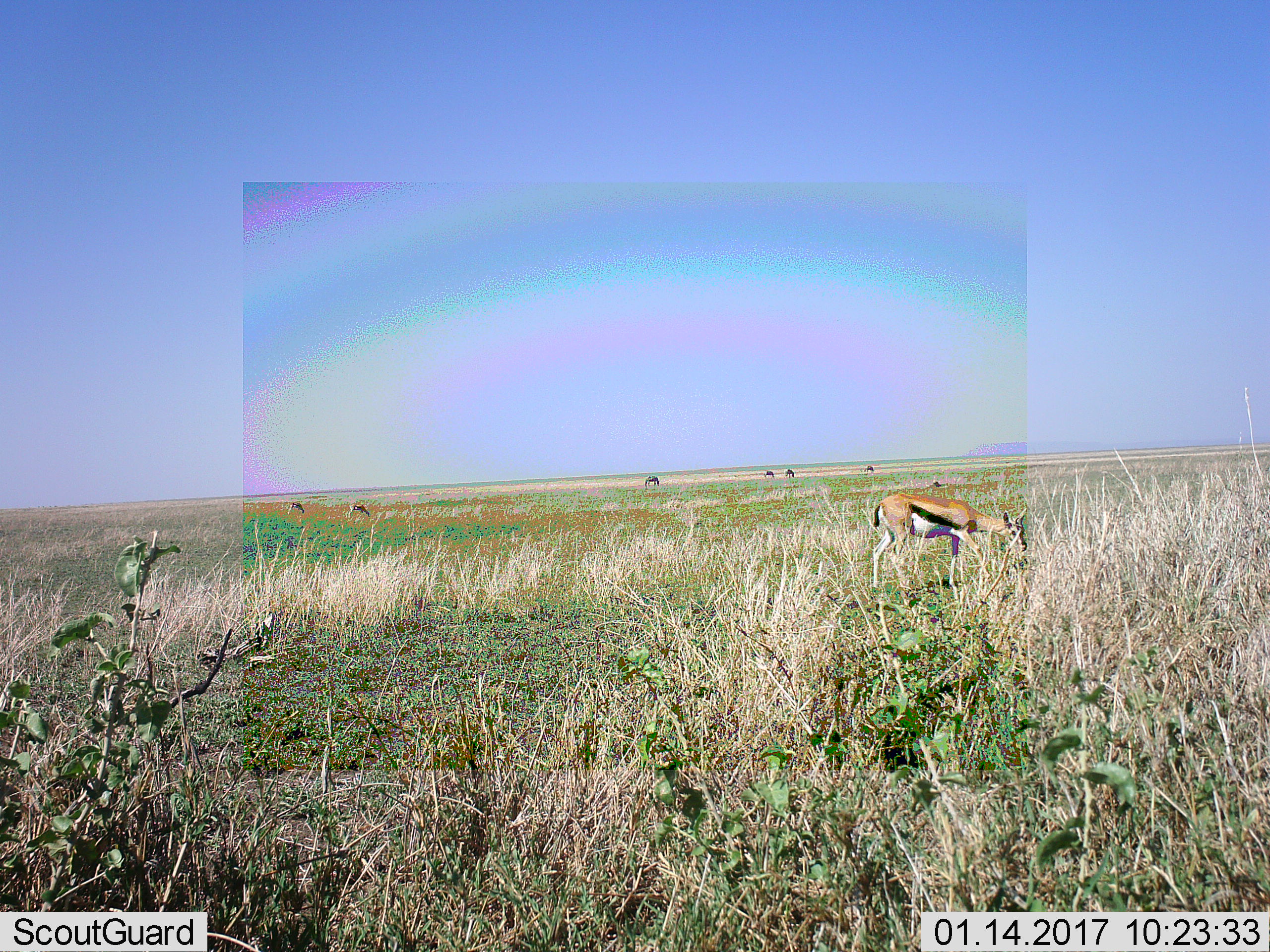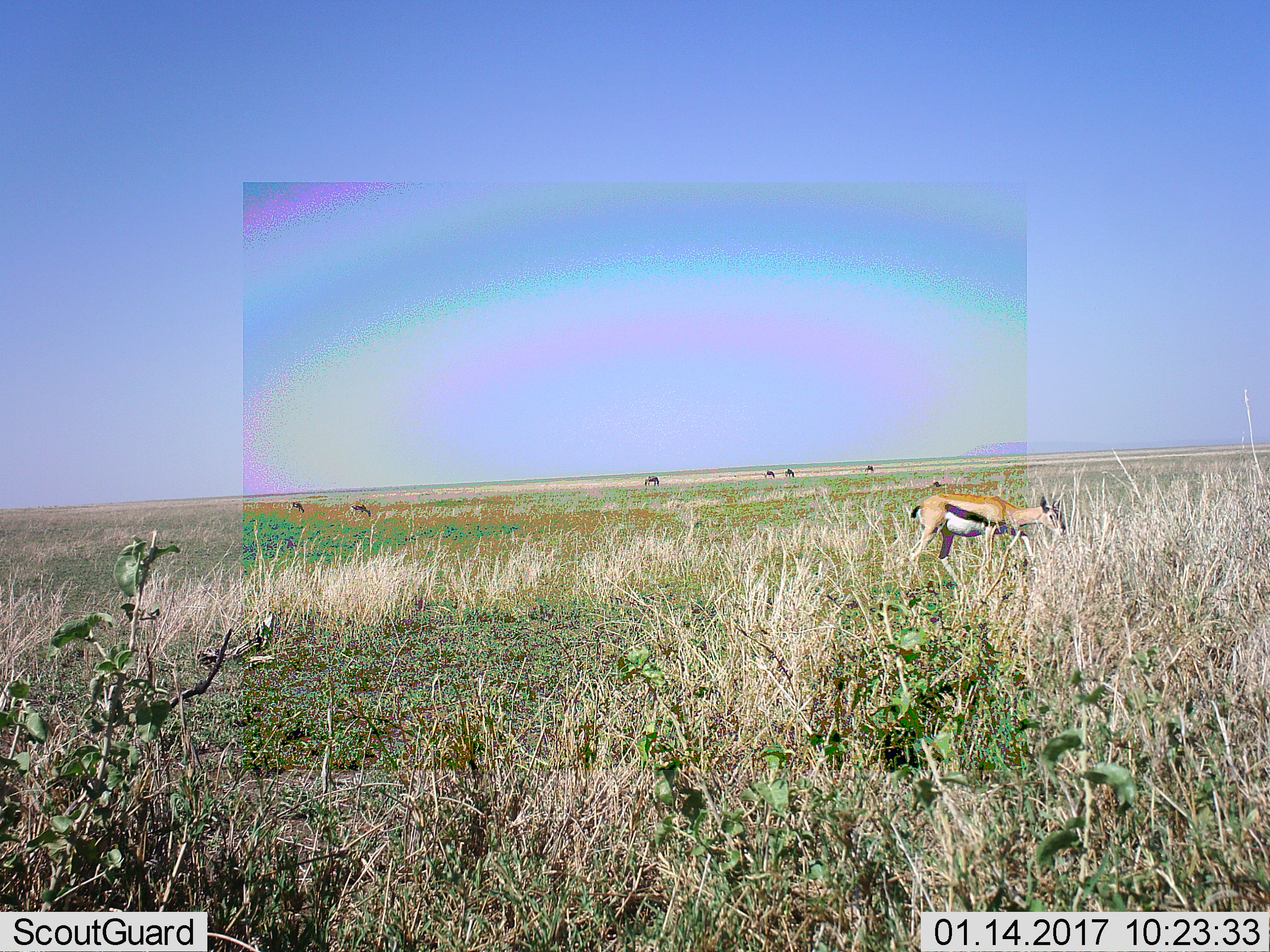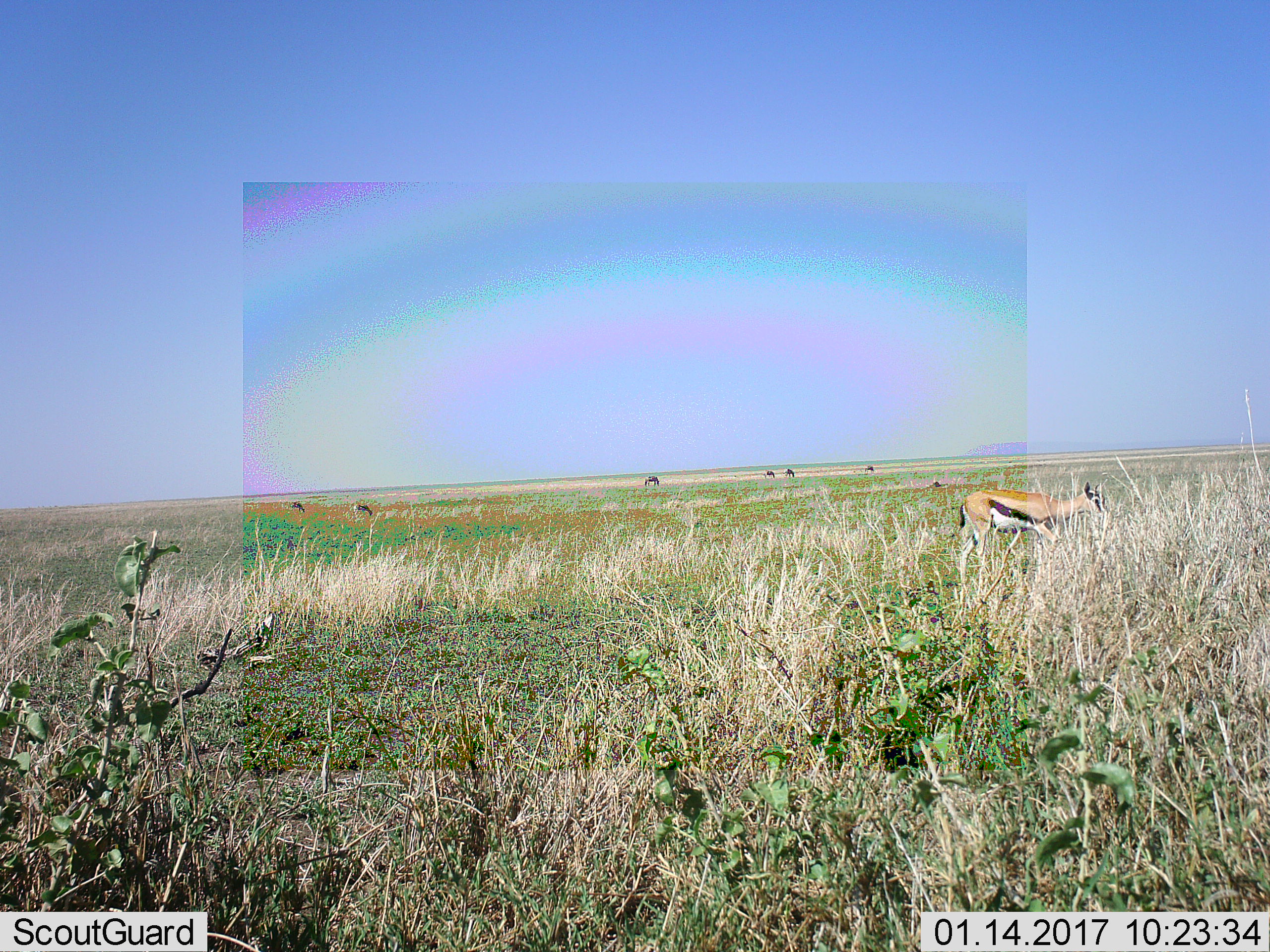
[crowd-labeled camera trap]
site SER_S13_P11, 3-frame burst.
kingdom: Animalia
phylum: Chordata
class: Mammalia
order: Artiodactyla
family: Bovidae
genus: Eudorcas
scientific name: Eudorcas thomsonii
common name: thomson's gazelle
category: gazellethomsons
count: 7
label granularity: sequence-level